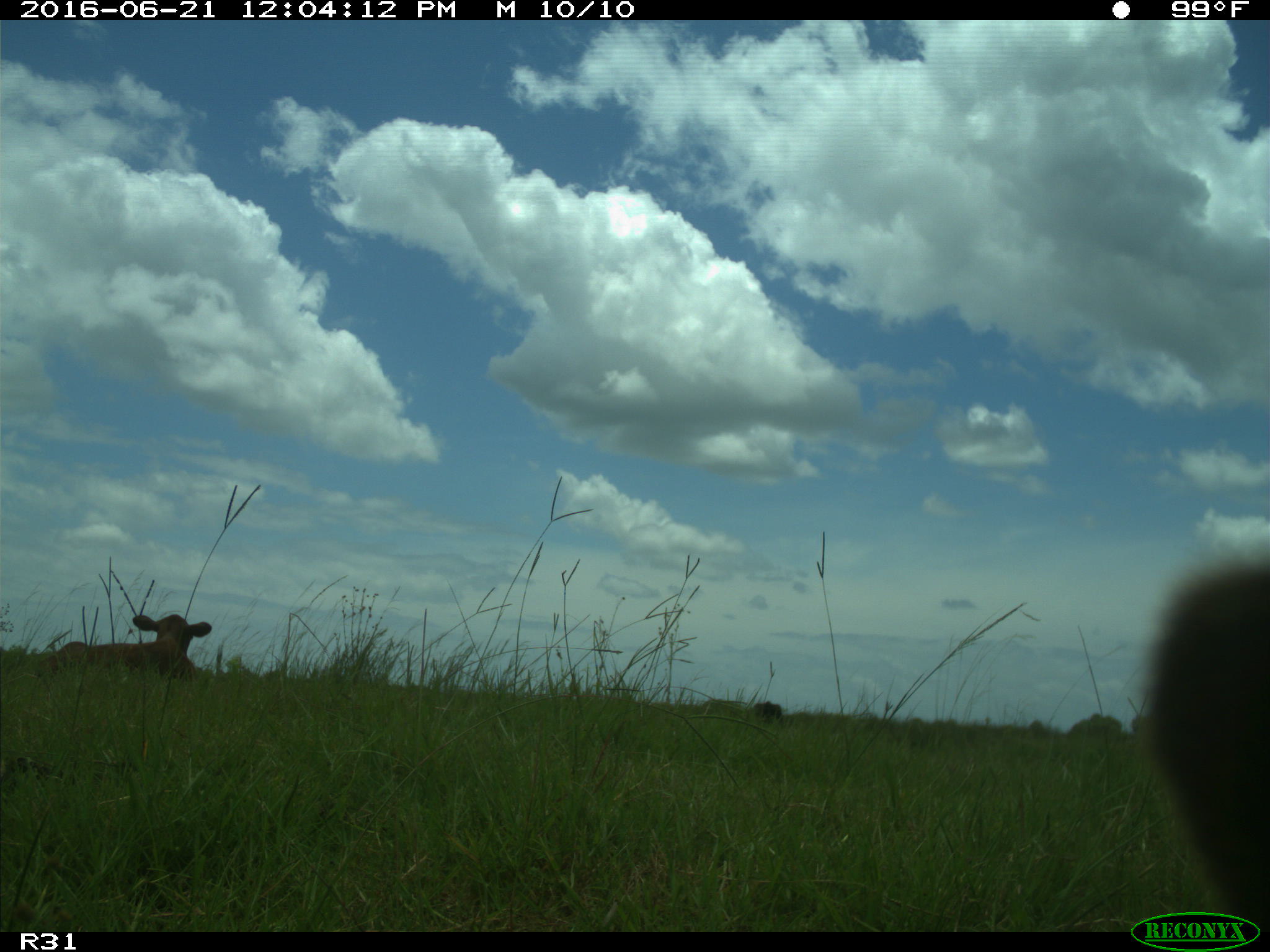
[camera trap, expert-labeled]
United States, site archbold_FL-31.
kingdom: Animalia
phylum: Chordata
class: Mammalia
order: Artiodactyla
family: Bovidae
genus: Bos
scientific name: Bos taurus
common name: domestic cow